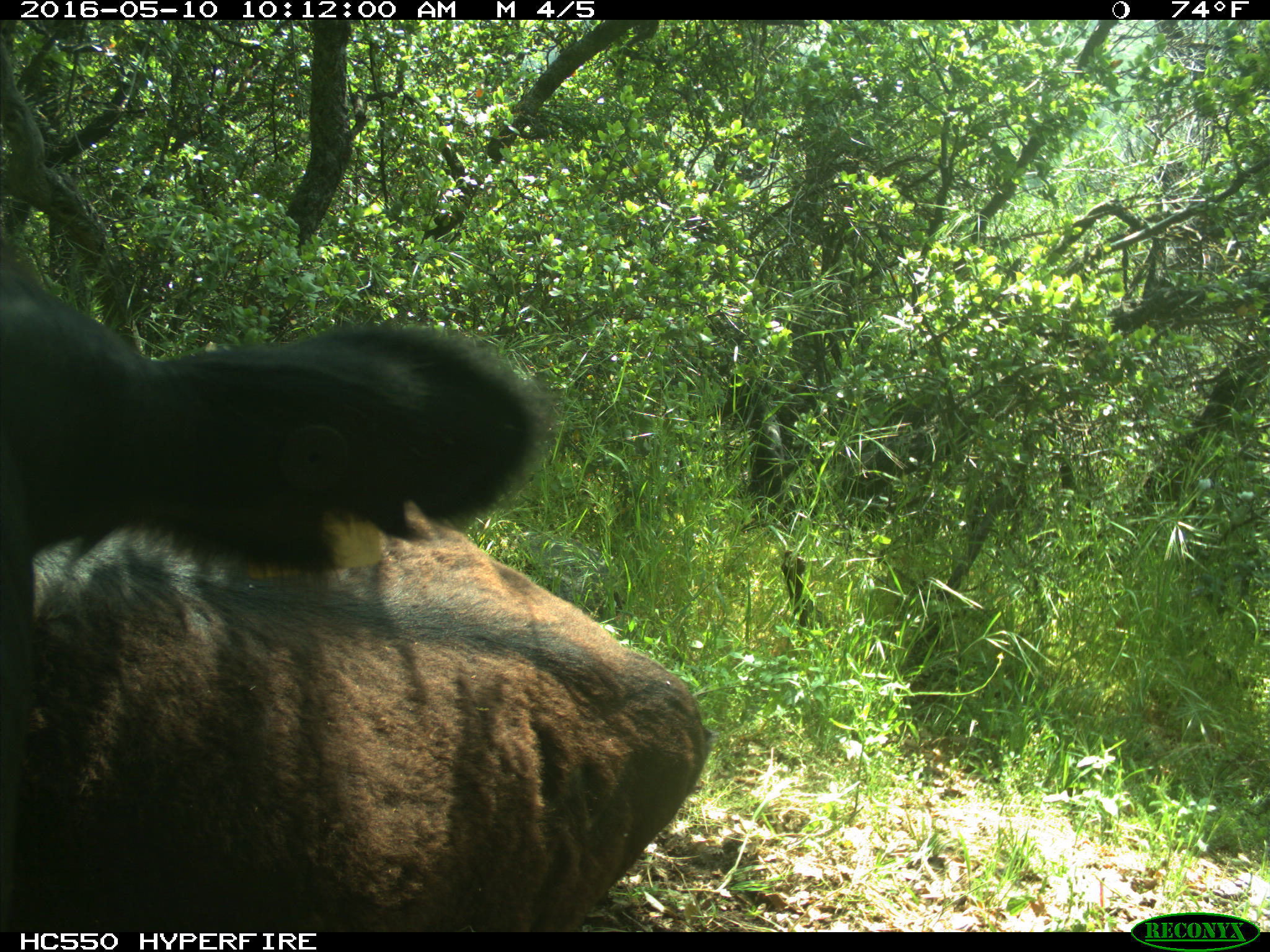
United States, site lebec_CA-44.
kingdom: Animalia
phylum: Chordata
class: Mammalia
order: Artiodactyla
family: Bovidae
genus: Bos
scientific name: Bos taurus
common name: domestic cow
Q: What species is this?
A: Bos taurus (domestic cow).